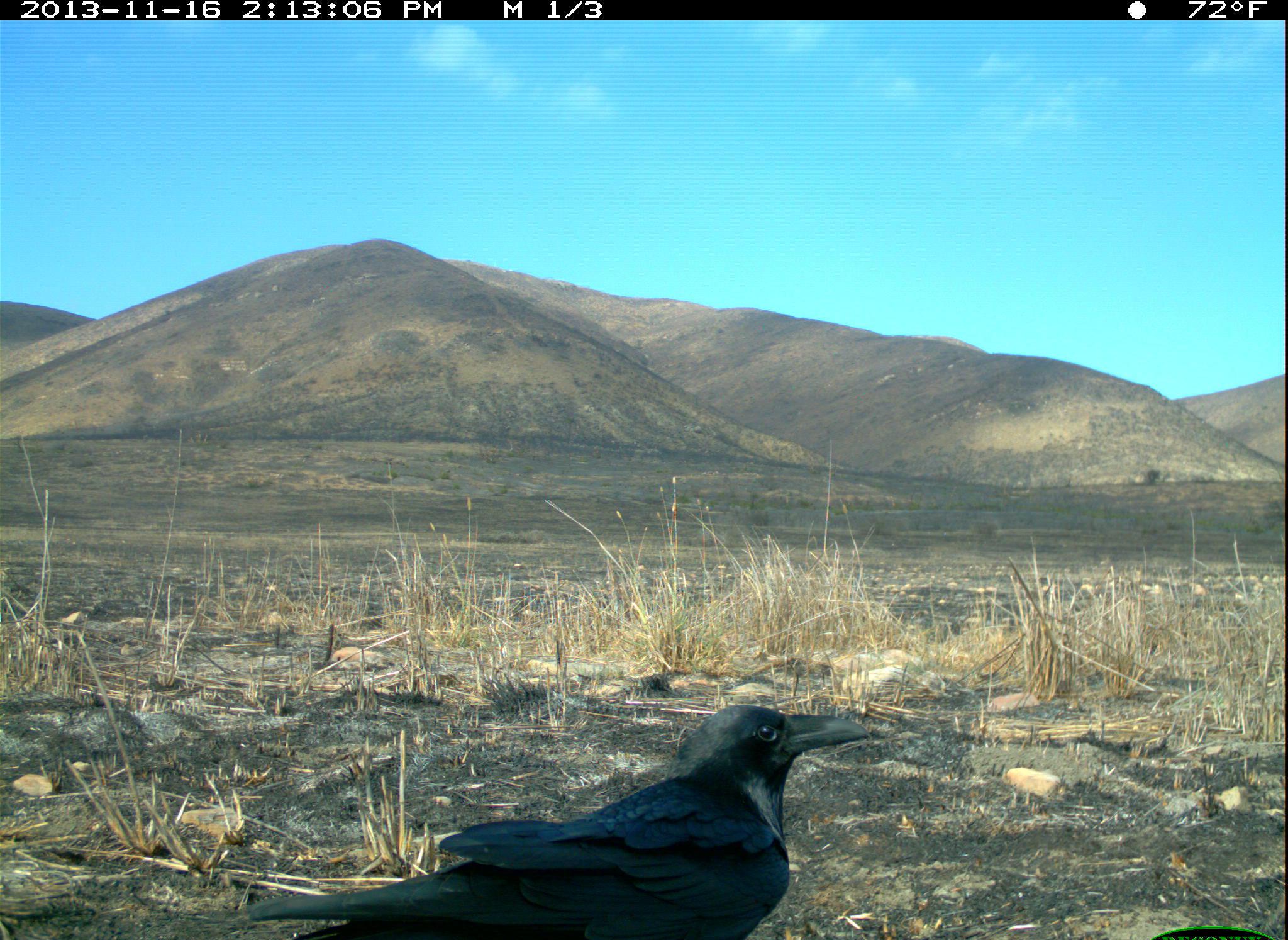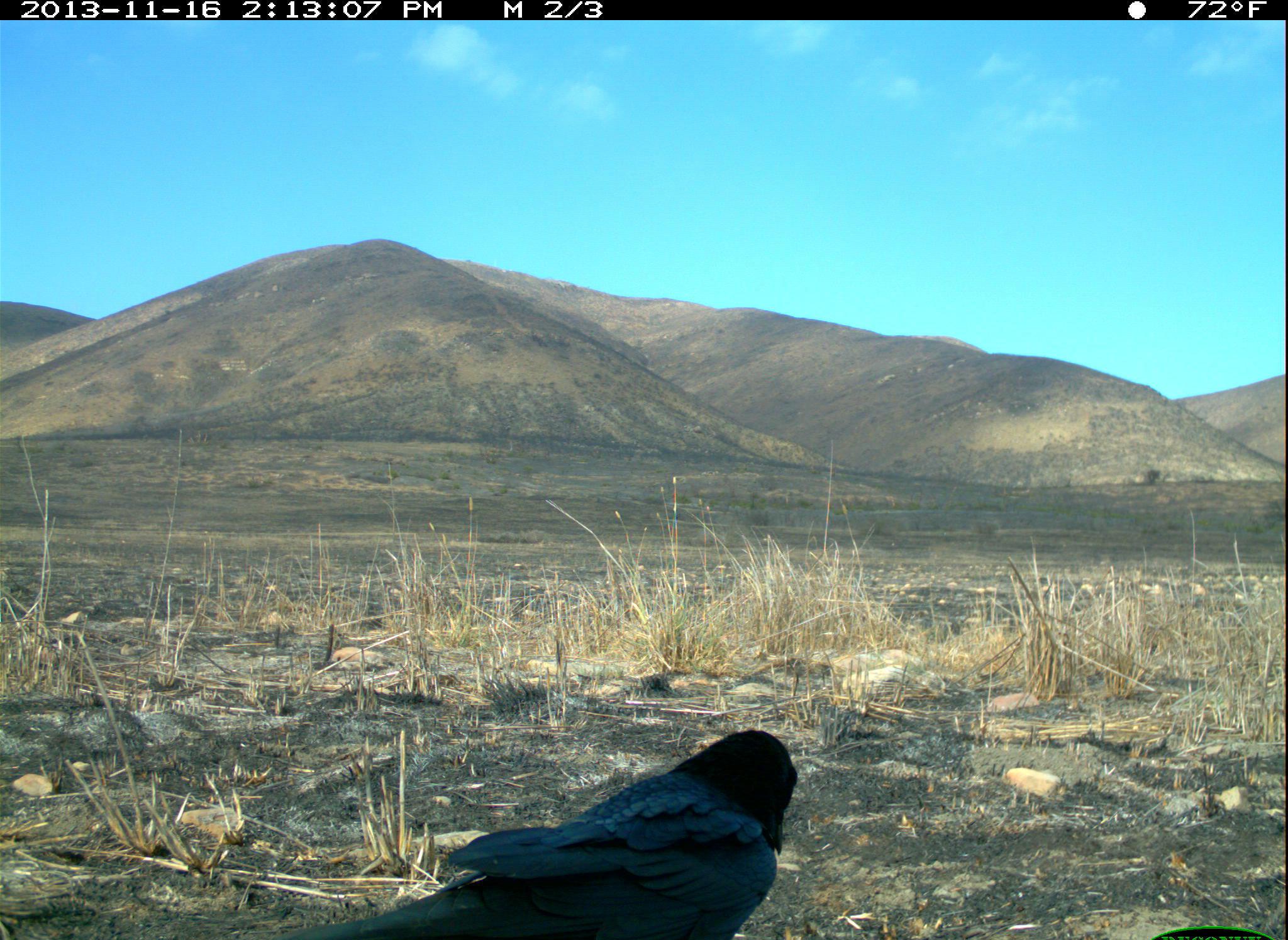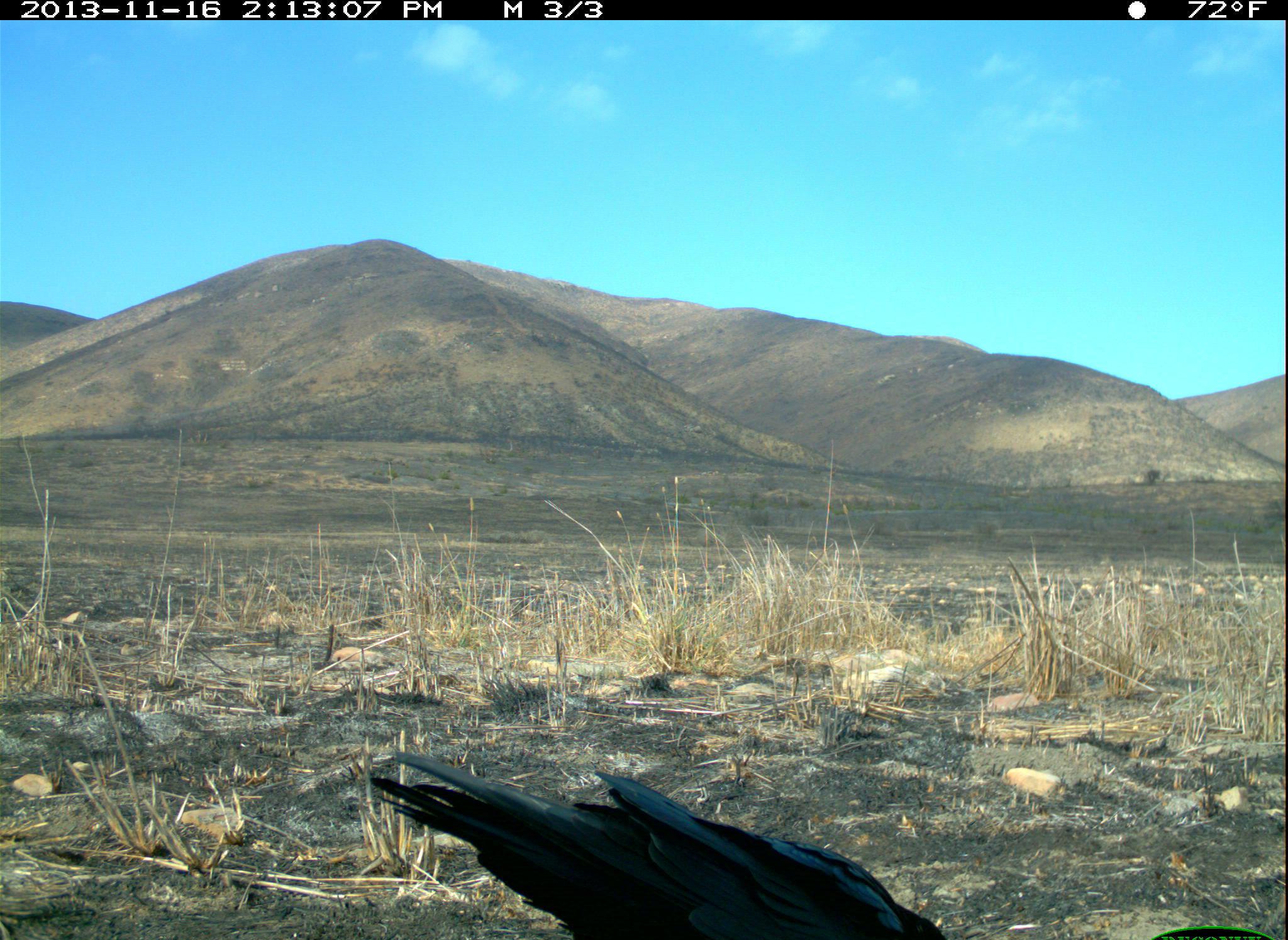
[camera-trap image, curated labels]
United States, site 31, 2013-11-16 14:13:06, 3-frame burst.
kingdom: Animalia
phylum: Chordata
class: Aves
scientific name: Aves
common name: bird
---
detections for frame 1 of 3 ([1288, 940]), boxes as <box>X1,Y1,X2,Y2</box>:
bird: <box>248,707,874,940</box>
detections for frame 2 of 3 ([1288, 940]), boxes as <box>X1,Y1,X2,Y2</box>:
bird: <box>282,728,799,940</box>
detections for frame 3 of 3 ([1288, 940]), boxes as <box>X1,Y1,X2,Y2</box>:
bird: <box>371,752,948,940</box>